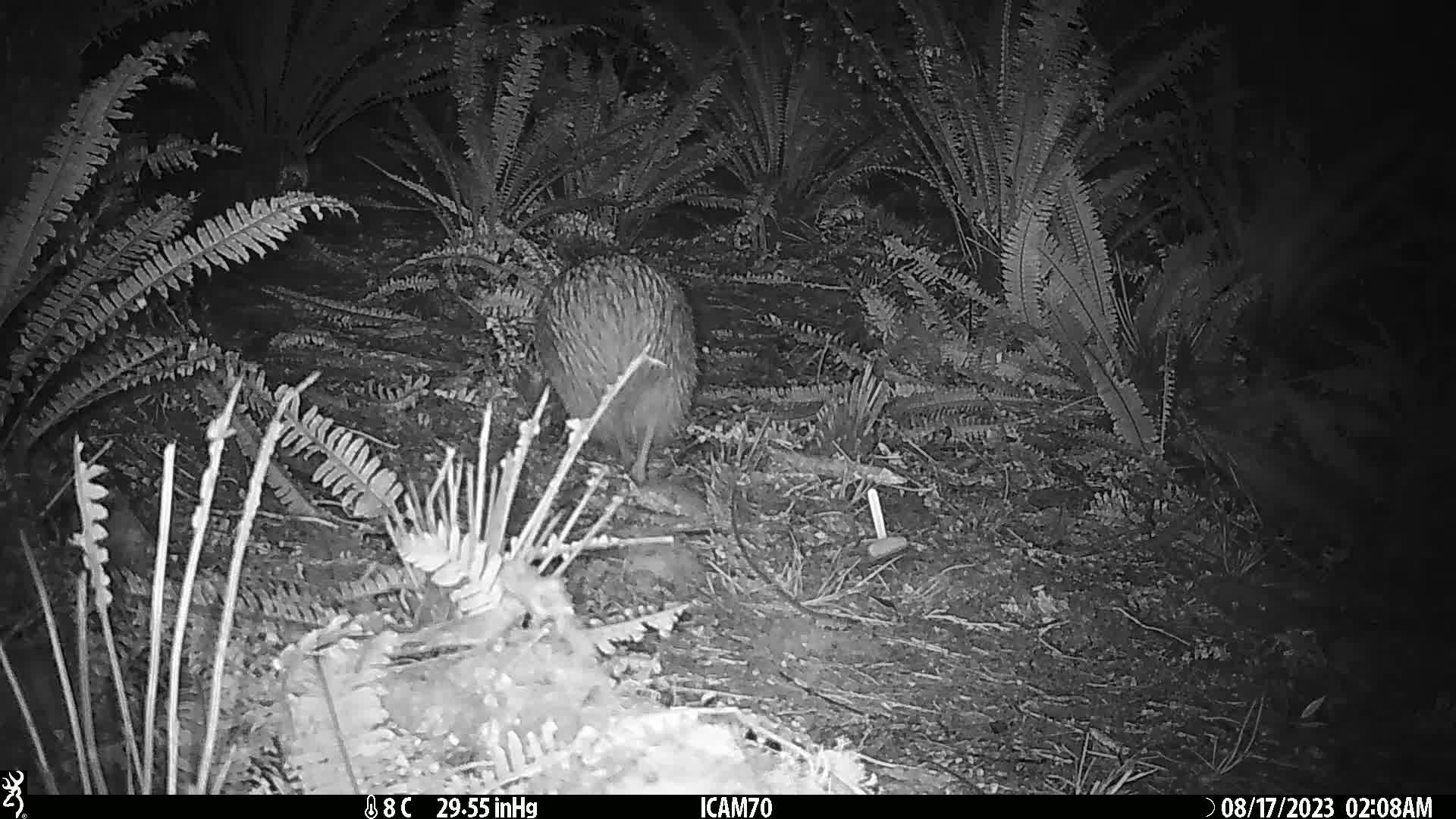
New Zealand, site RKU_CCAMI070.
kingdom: Animalia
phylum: Chordata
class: Aves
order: Apterygiformes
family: Apterygidae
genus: Apteryx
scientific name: Apteryx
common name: kiwi